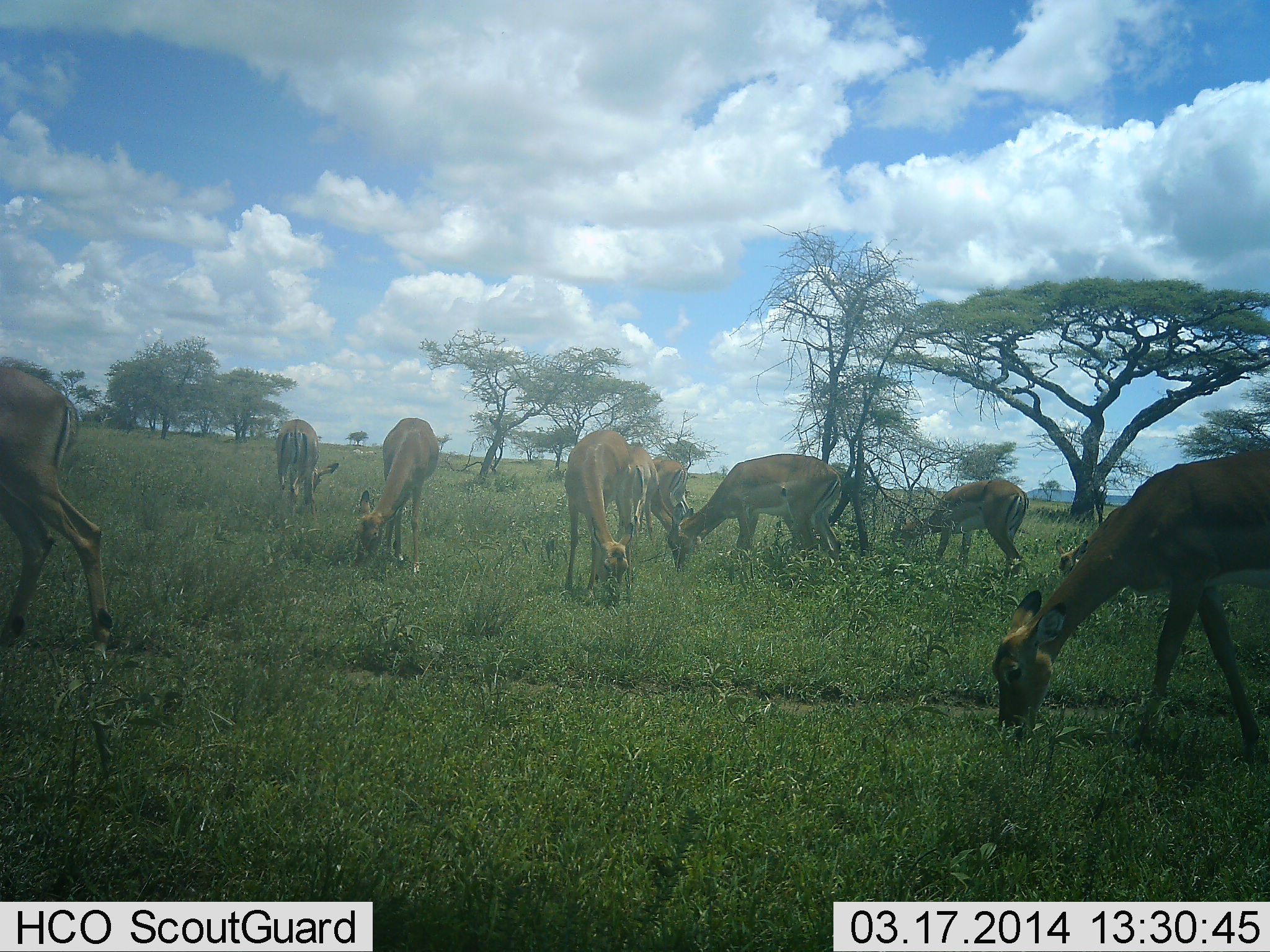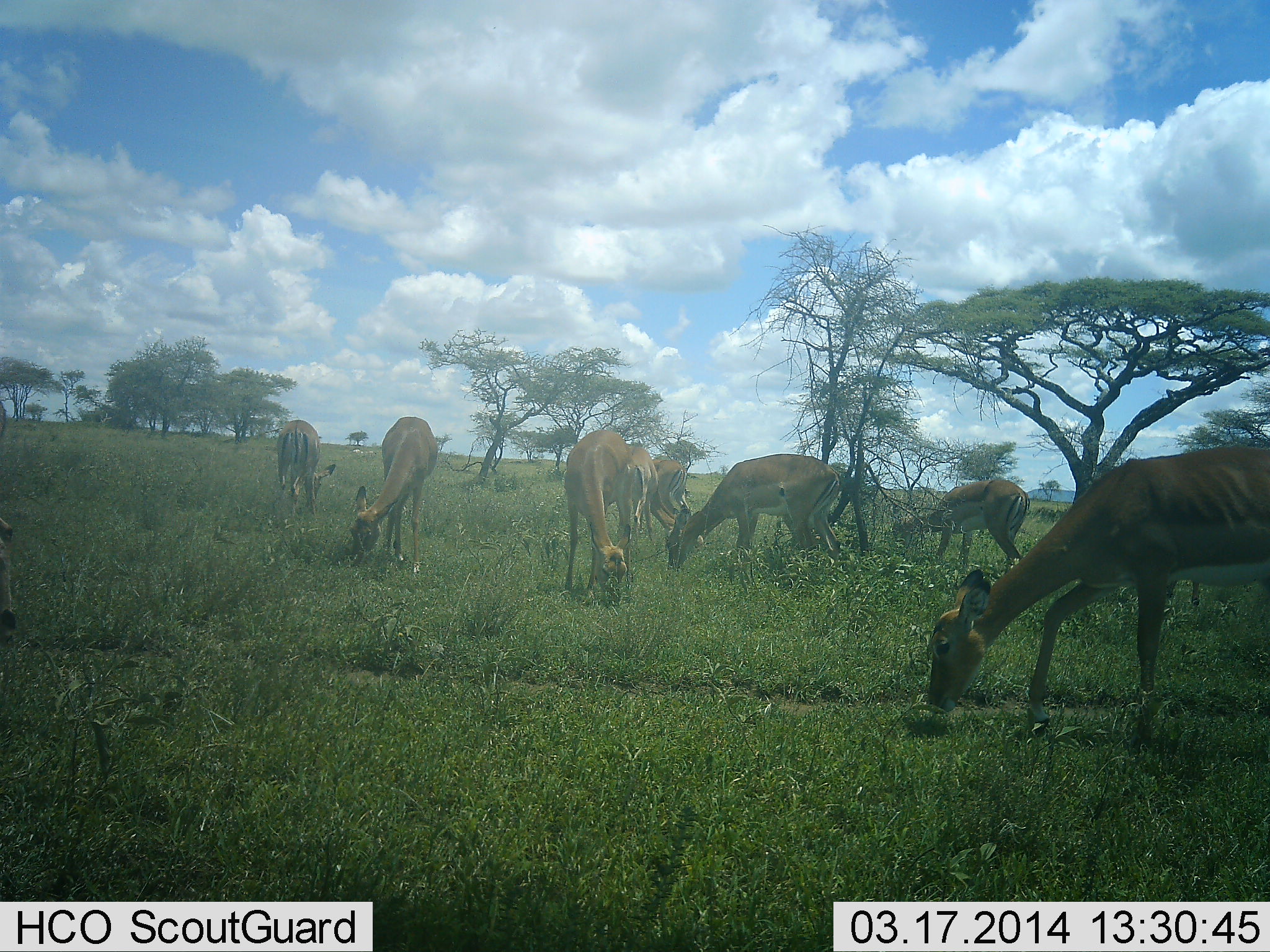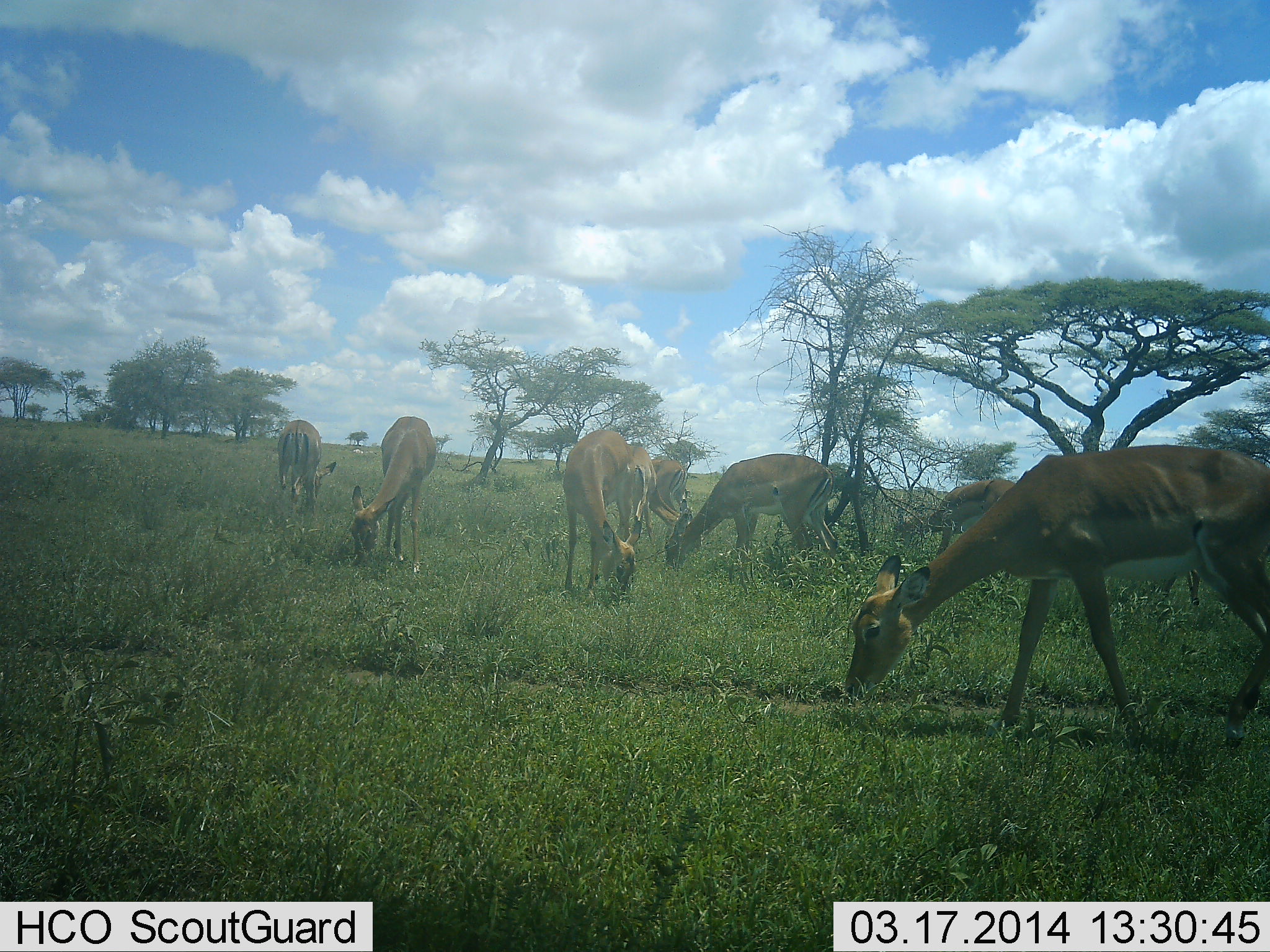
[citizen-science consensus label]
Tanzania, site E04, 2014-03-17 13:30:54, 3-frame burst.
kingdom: Animalia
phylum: Chordata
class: Mammalia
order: Artiodactyla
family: Bovidae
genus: Aepyceros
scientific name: Aepyceros melampus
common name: impala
Impala (Aepyceros melampus), count 9. Behavior (volunteer vote fractions): standing 40%, resting 0%, moving 20%, interacting 0%. Young present (vote fraction): 0%. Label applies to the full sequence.